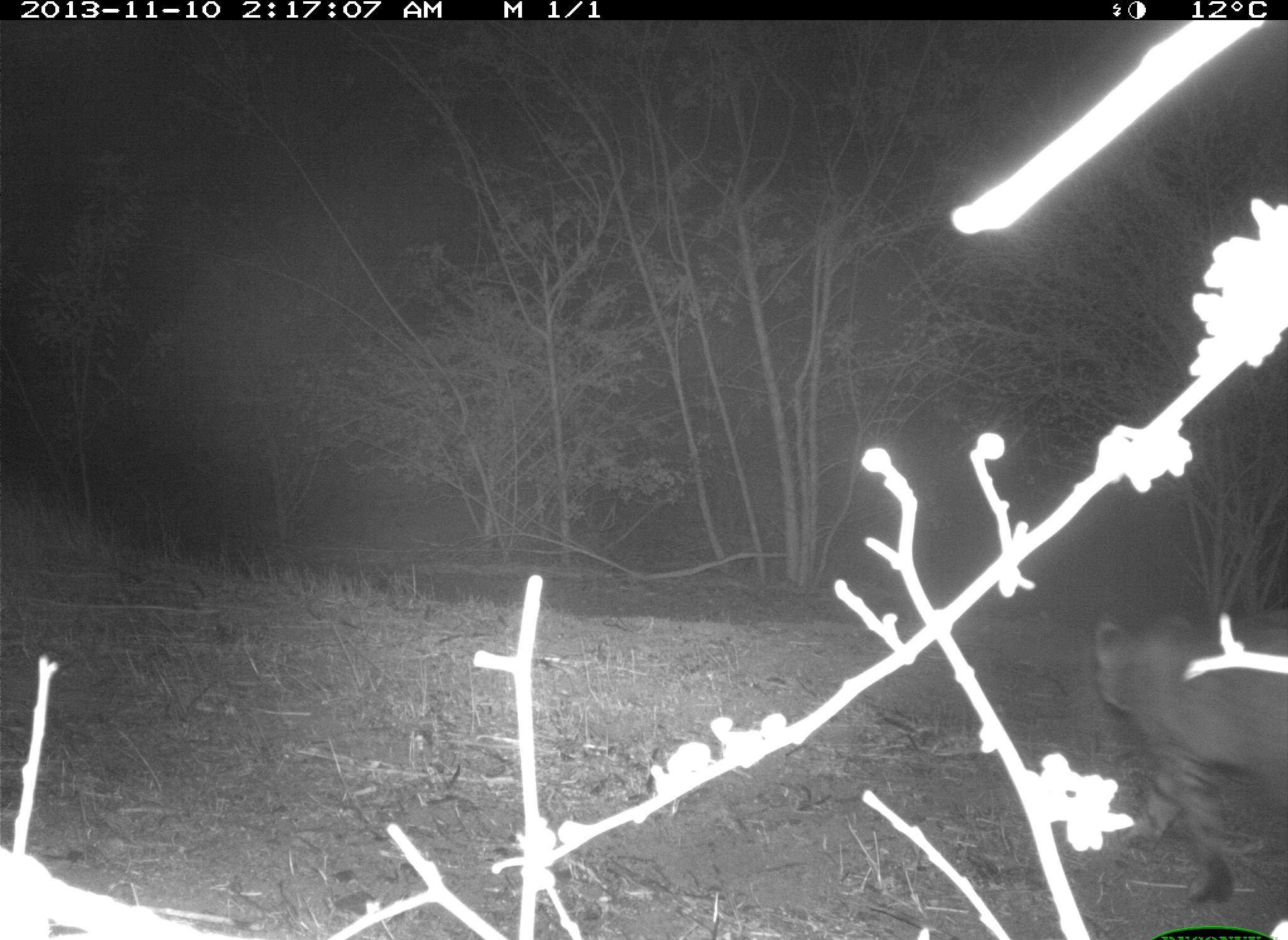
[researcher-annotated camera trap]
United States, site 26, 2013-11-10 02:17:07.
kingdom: Animalia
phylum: Chordata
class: Mammalia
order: Carnivora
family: Felidae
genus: Lynx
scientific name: Lynx rufus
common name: bobcat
Bobcat (Lynx rufus).